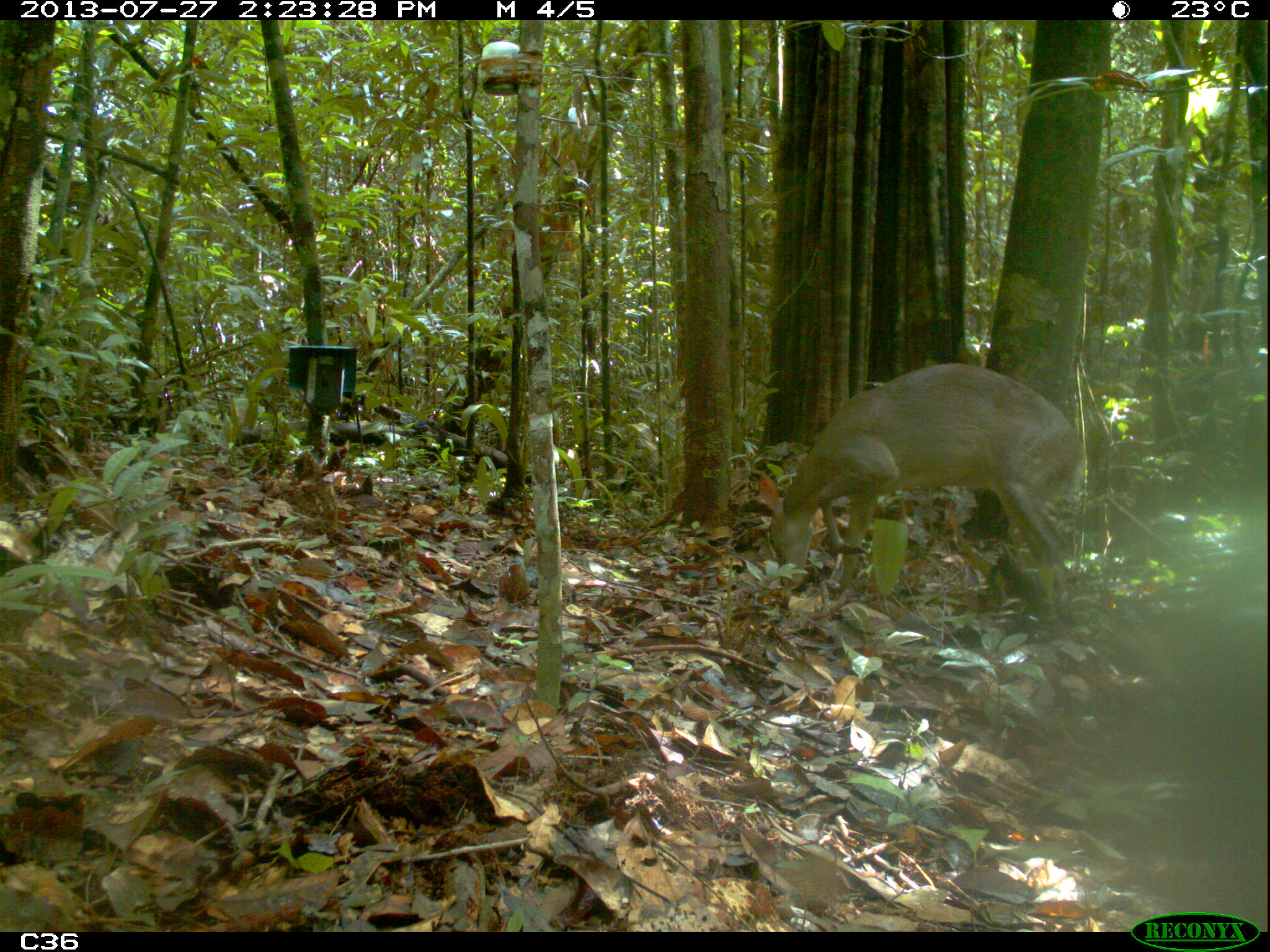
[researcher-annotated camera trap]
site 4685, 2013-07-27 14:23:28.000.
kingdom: Animalia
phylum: Chordata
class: Mammalia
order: Artiodactyla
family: Cervidae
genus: Mazama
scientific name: Mazama gouazoubira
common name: gray brocket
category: mazama gouazaoubira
Mazama gouazaoubira (gray brocket) (Mazama gouazoubira), count 1, age adult.